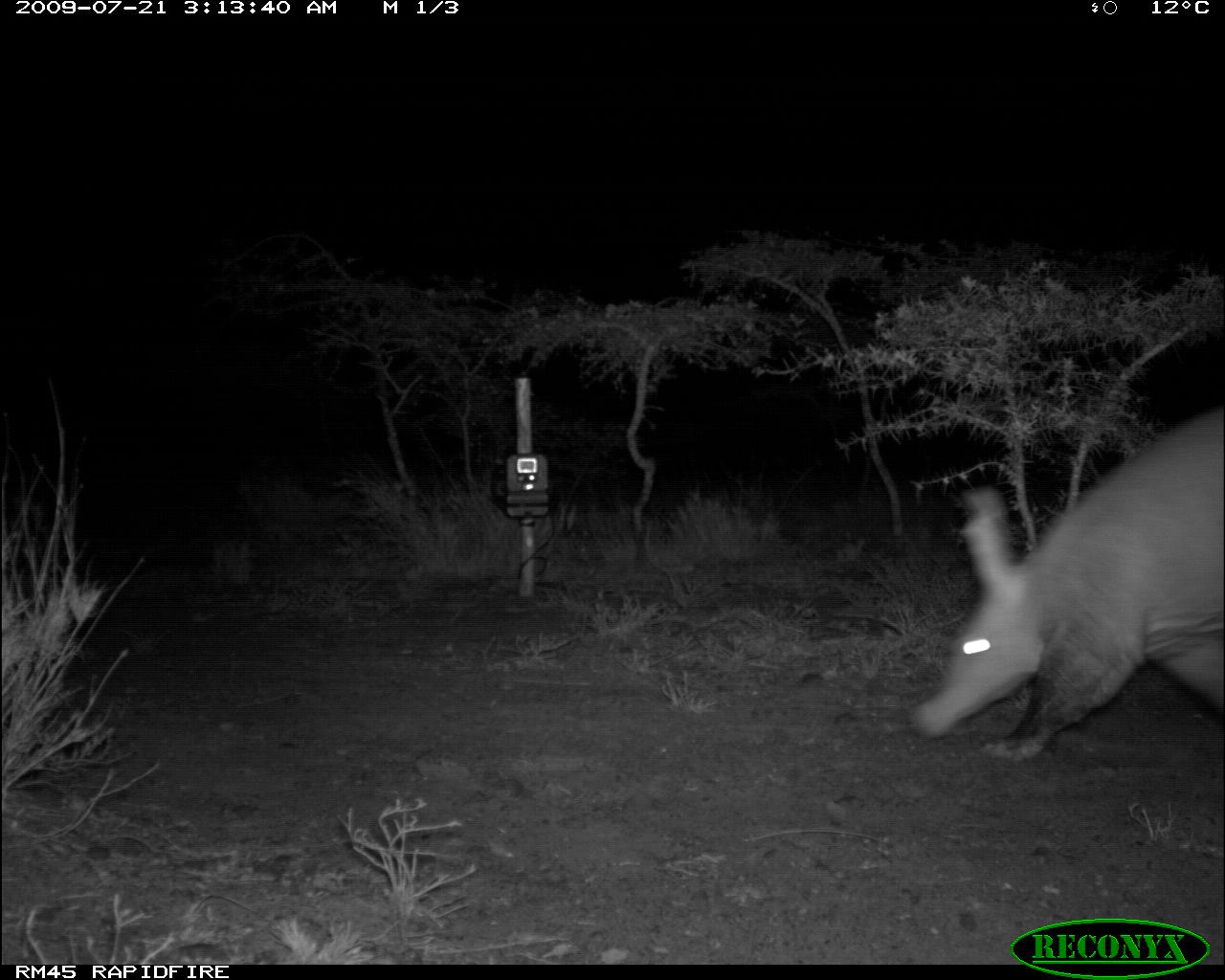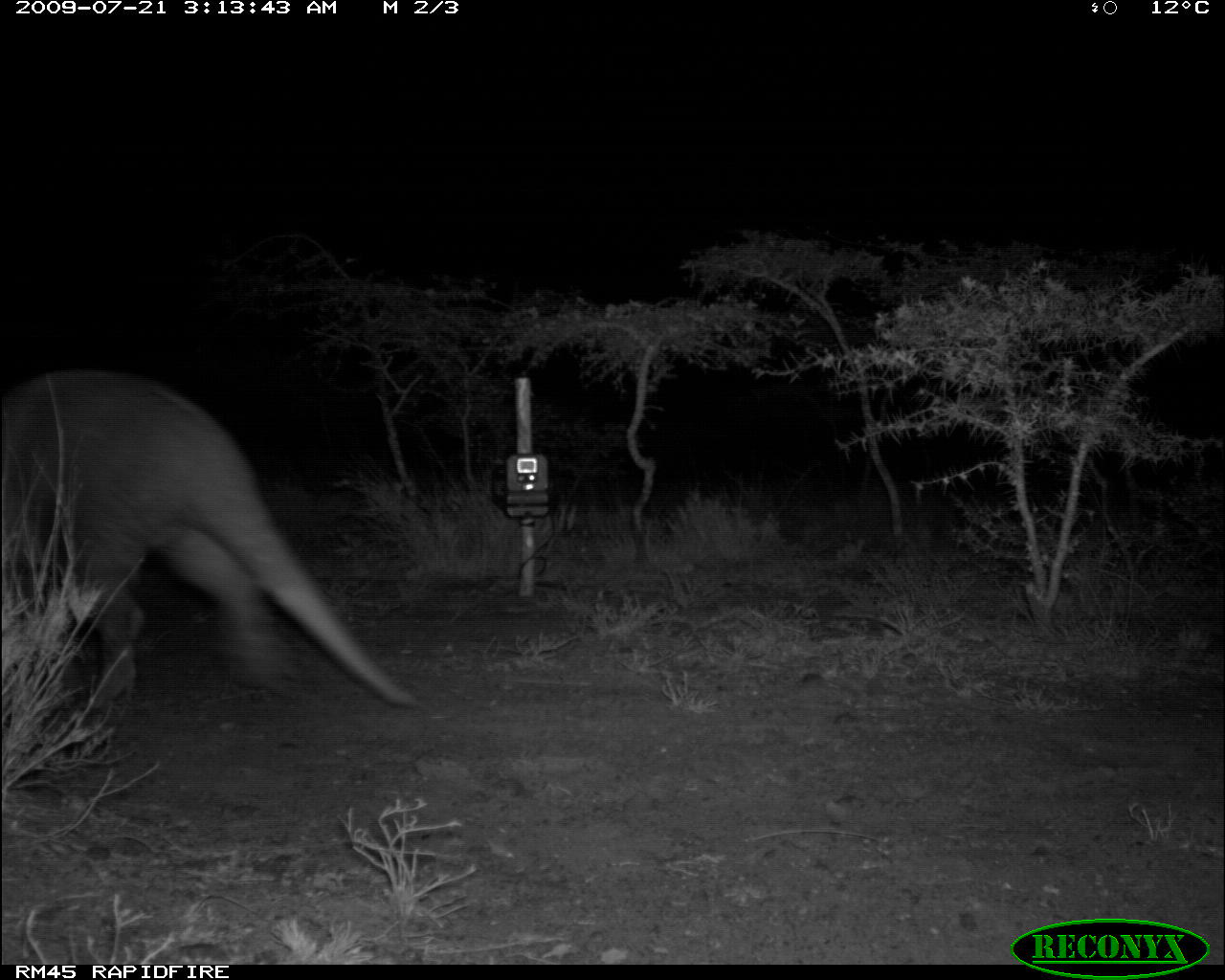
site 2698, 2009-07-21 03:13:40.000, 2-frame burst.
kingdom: Animalia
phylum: Chordata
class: Mammalia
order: Tubulidentata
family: Orycteropodidae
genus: Orycteropus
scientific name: Orycteropus afer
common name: aardvark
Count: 1.